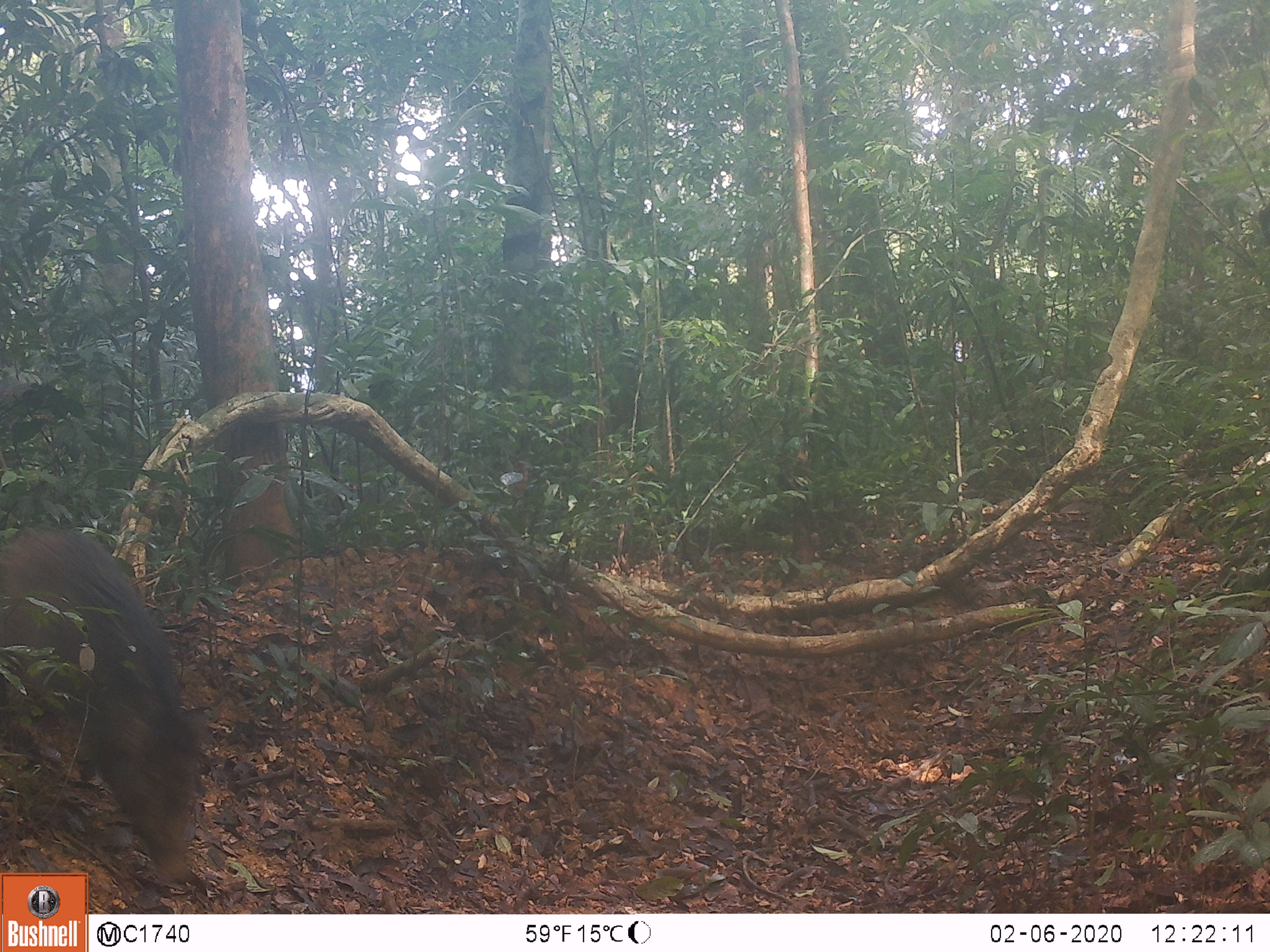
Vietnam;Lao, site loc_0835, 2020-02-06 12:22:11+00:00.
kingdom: Animalia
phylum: Chordata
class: Mammalia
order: Artiodactyla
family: Suidae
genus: Sus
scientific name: Sus scrofa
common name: eurasian wild pig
Eurasian wild pig (Sus scrofa). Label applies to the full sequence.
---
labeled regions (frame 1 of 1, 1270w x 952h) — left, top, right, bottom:
eurasian wild pig: 0, 524, 213, 890